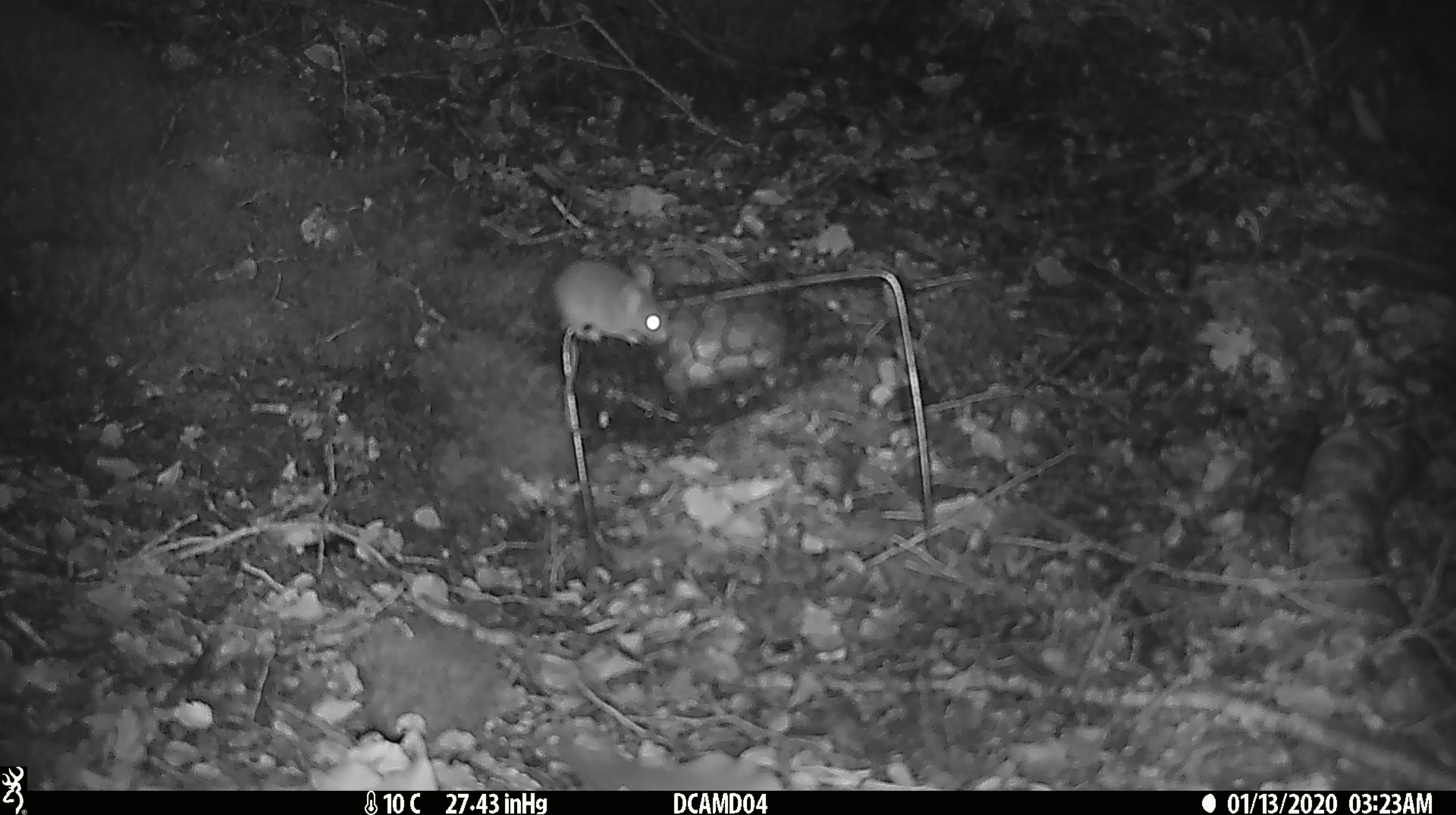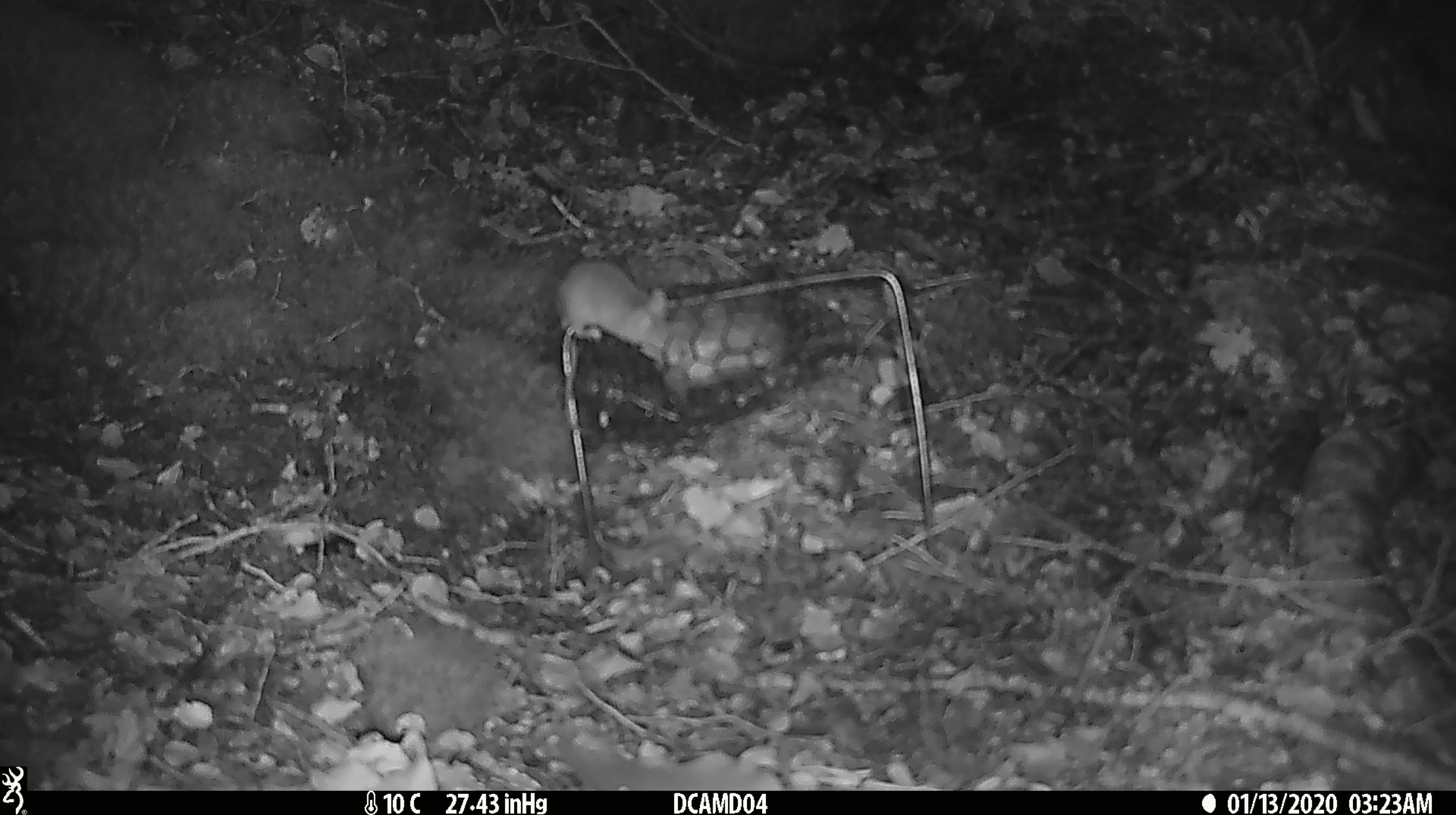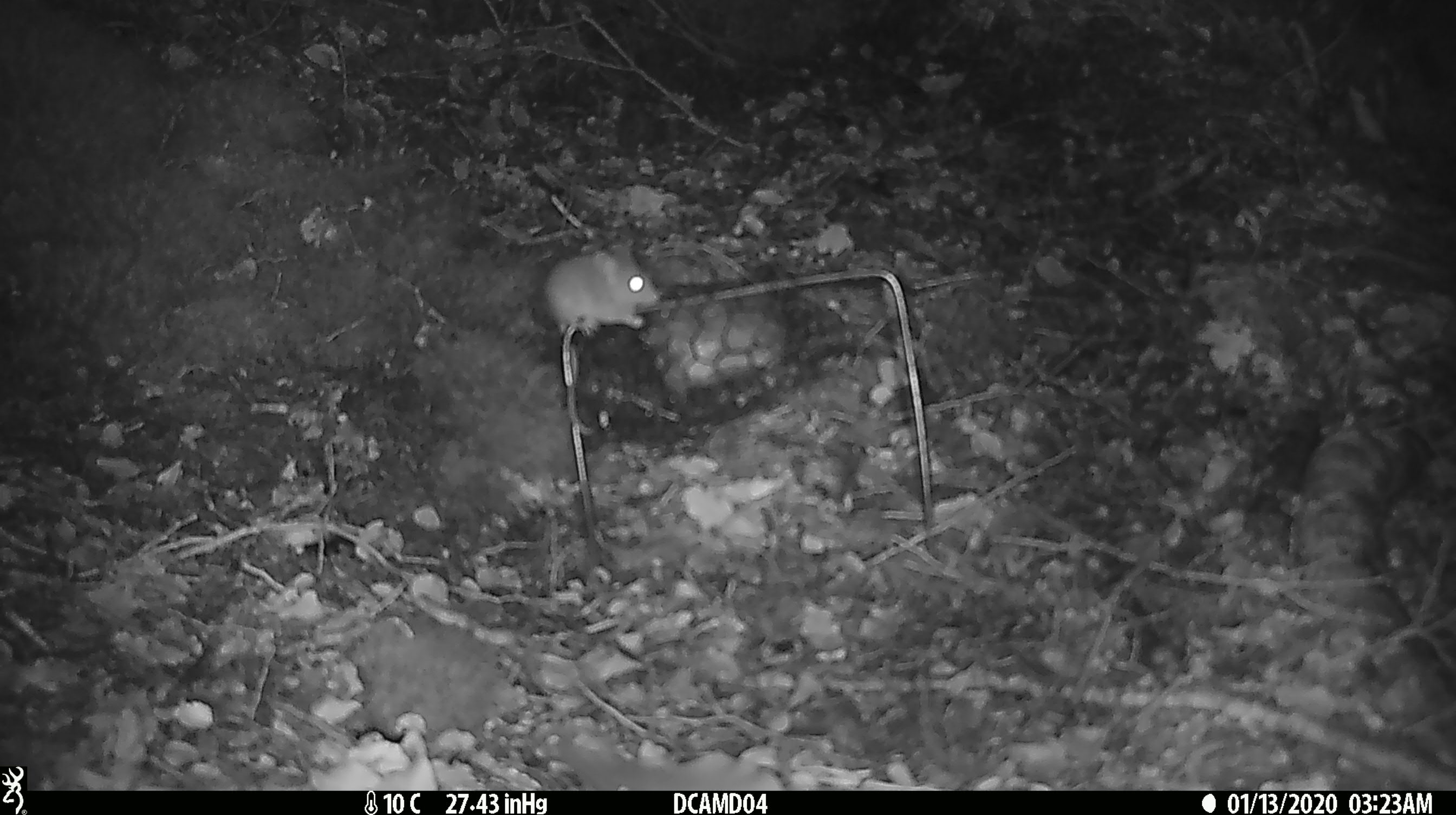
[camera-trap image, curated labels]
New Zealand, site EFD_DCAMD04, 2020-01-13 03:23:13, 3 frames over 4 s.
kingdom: Animalia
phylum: Chordata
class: Mammalia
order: Rodentia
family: Muridae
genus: Mus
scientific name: Mus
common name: mouse